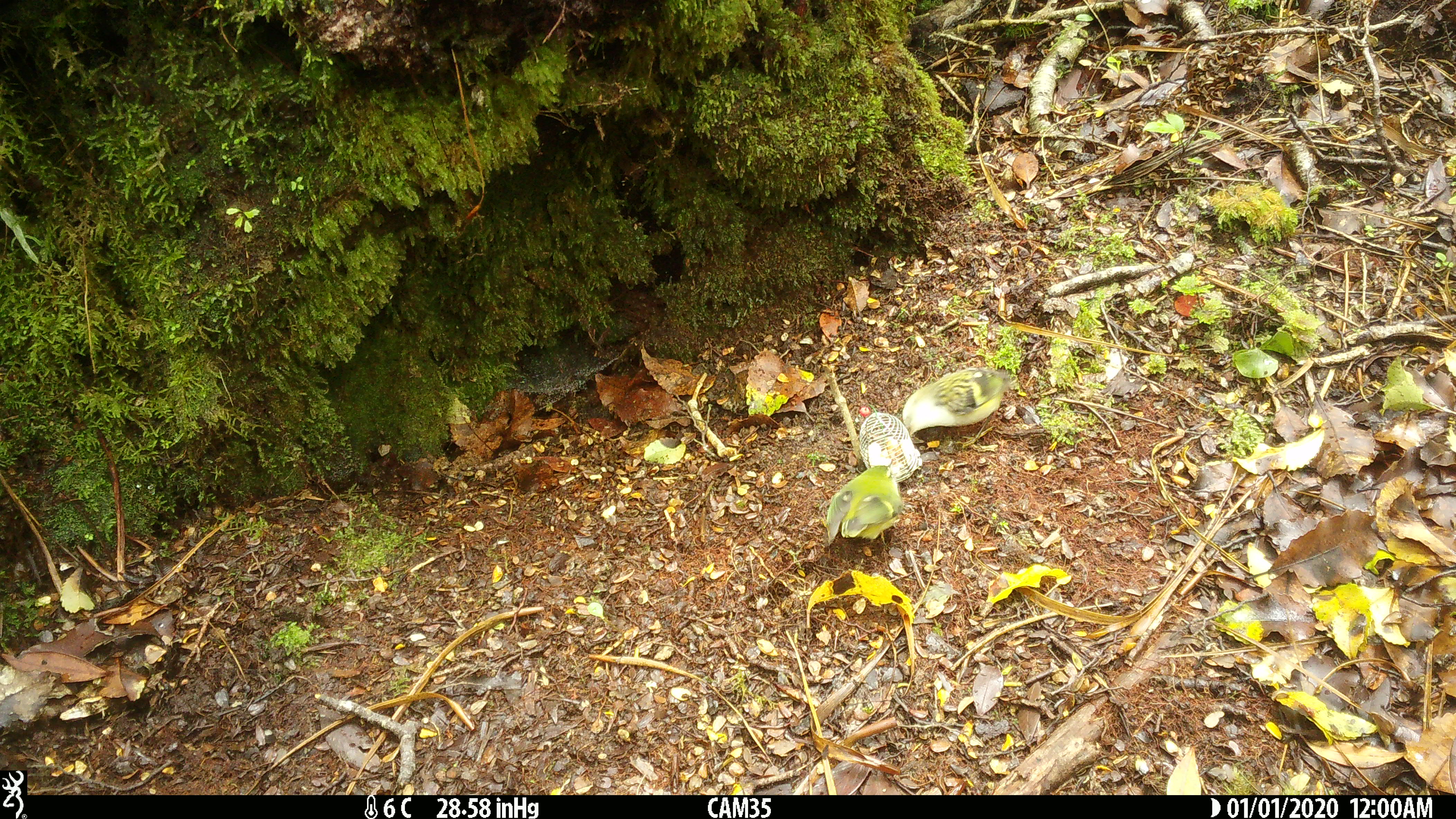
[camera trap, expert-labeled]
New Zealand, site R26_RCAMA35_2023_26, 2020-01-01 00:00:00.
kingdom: Animalia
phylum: Chordata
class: Aves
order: Passeriformes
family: Acanthisittidae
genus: Acanthisitta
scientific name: Acanthisitta chloris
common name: rifleman